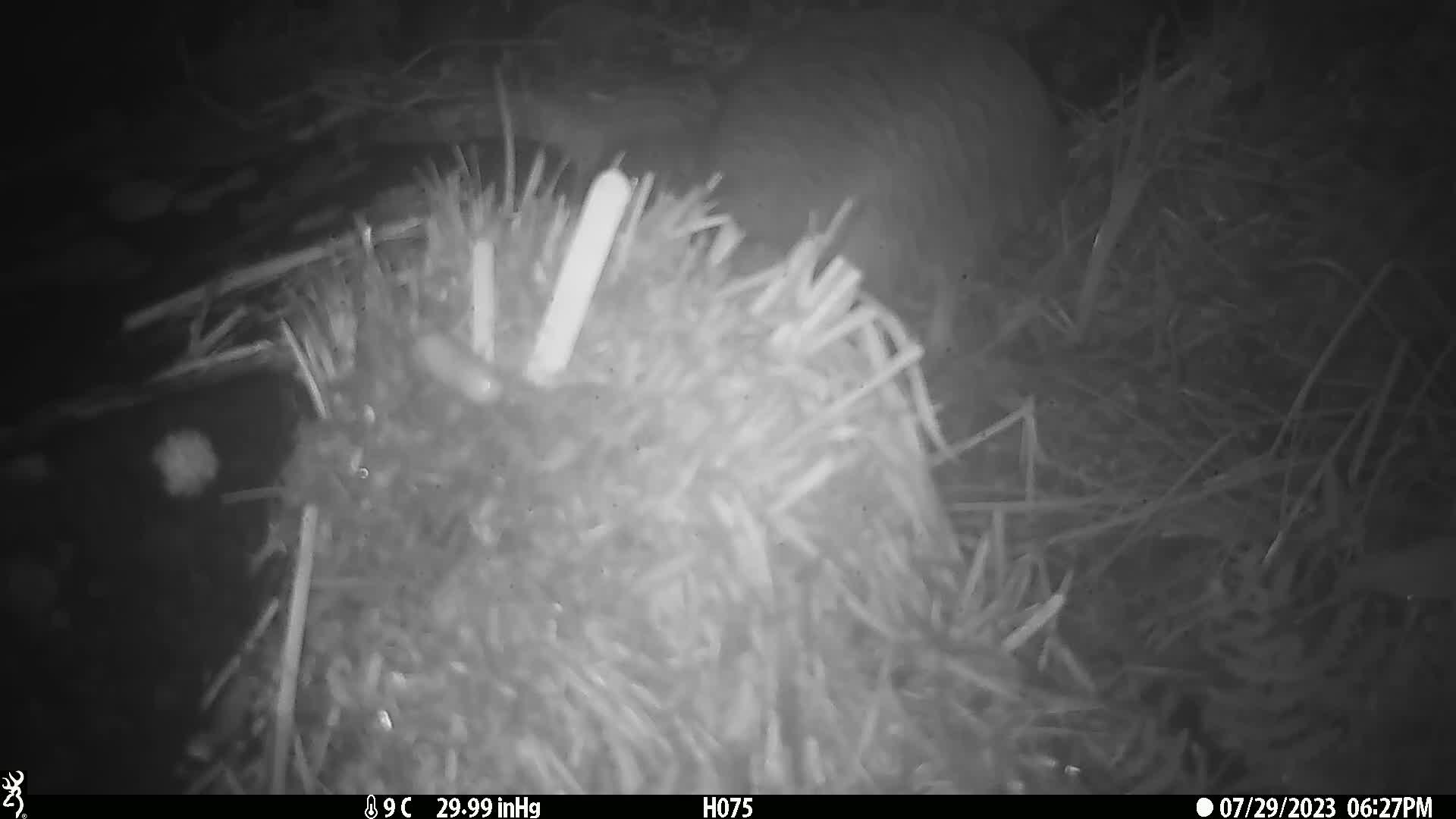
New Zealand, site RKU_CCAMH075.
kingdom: Animalia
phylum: Chordata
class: Aves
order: Apterygiformes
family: Apterygidae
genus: Apteryx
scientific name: Apteryx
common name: kiwi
Kiwi (Apteryx).